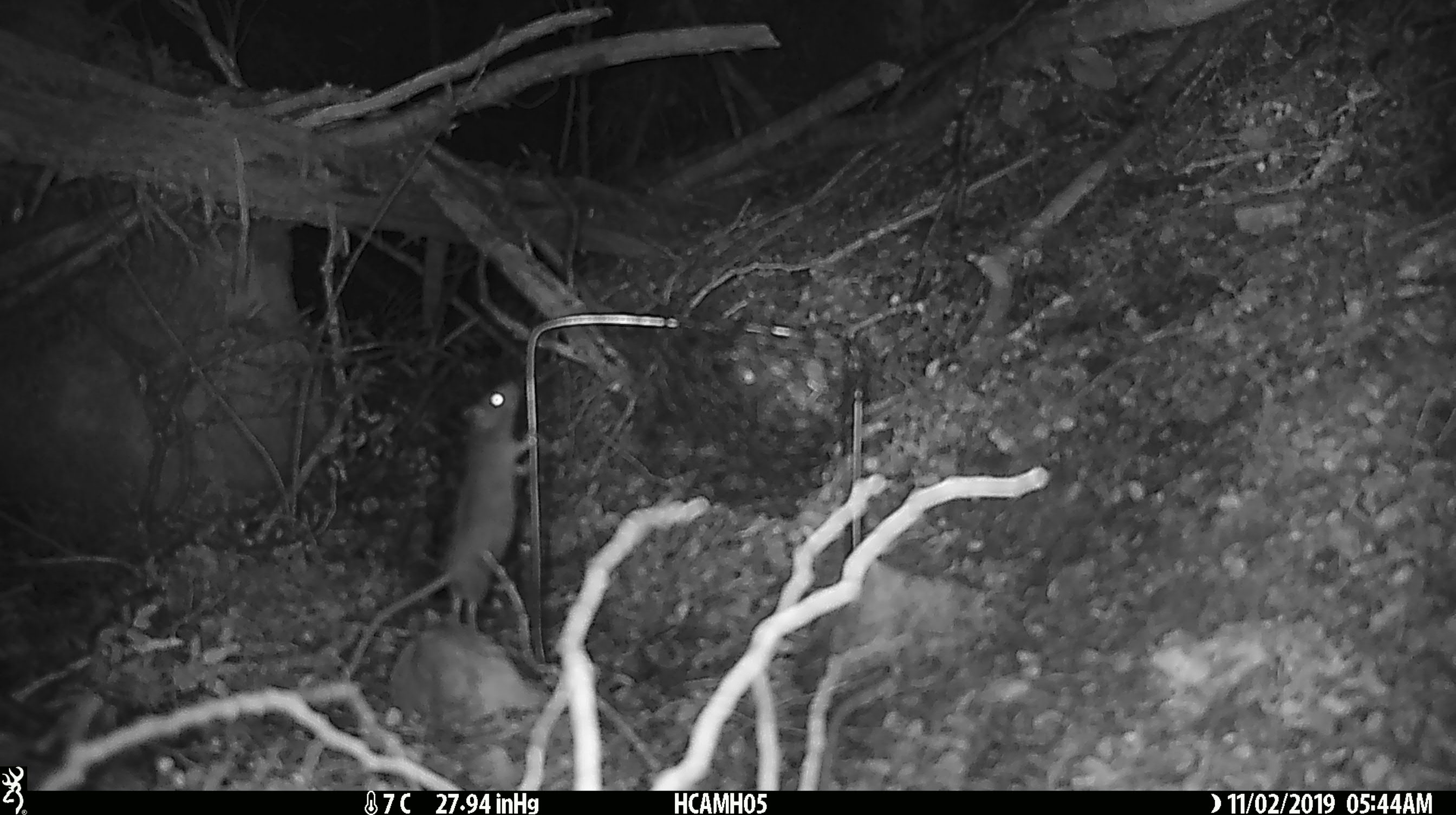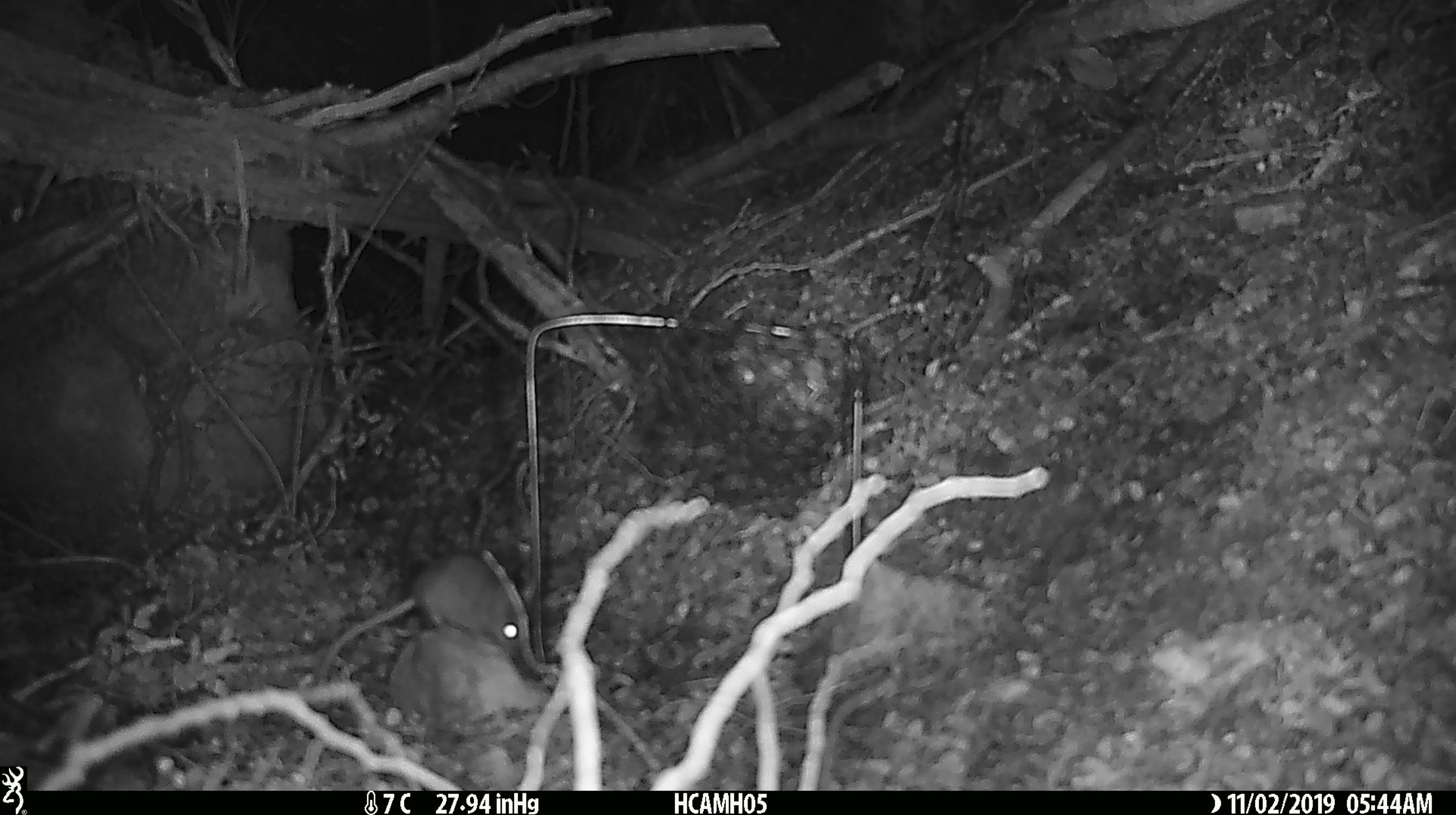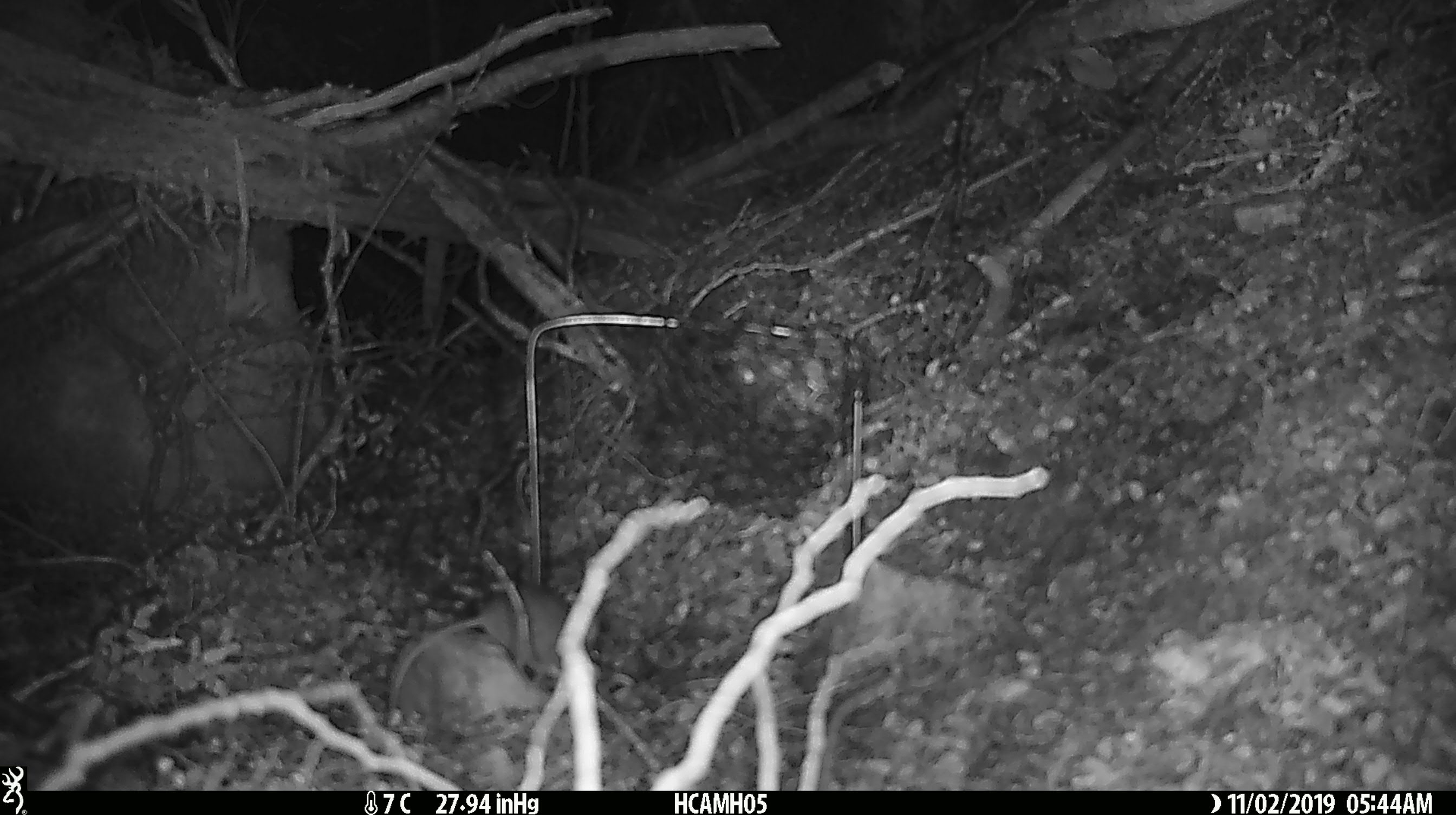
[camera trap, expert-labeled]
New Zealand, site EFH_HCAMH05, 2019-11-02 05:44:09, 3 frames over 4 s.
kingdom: Animalia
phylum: Chordata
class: Mammalia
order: Rodentia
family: Muridae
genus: Mus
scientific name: Mus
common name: mouse